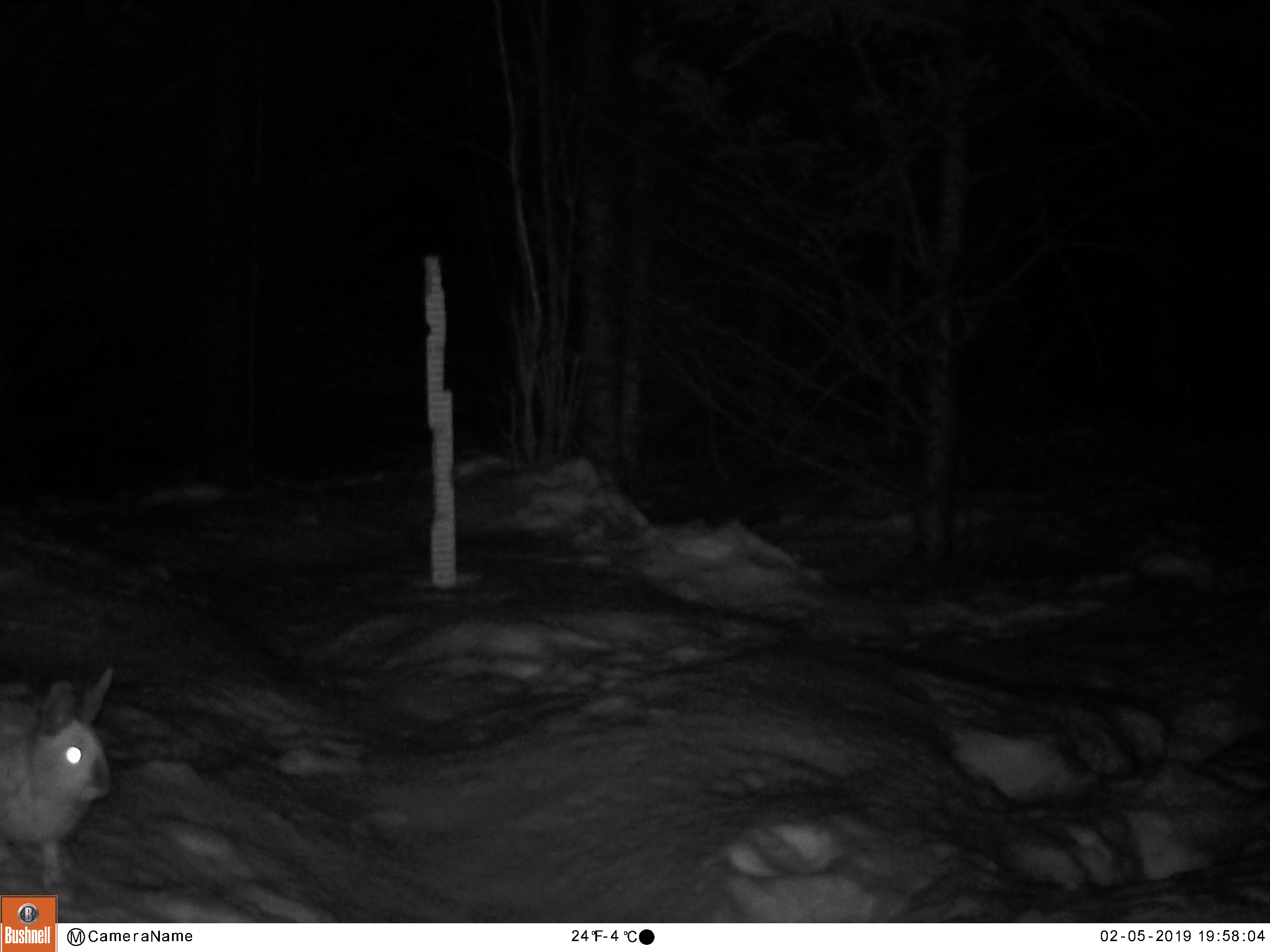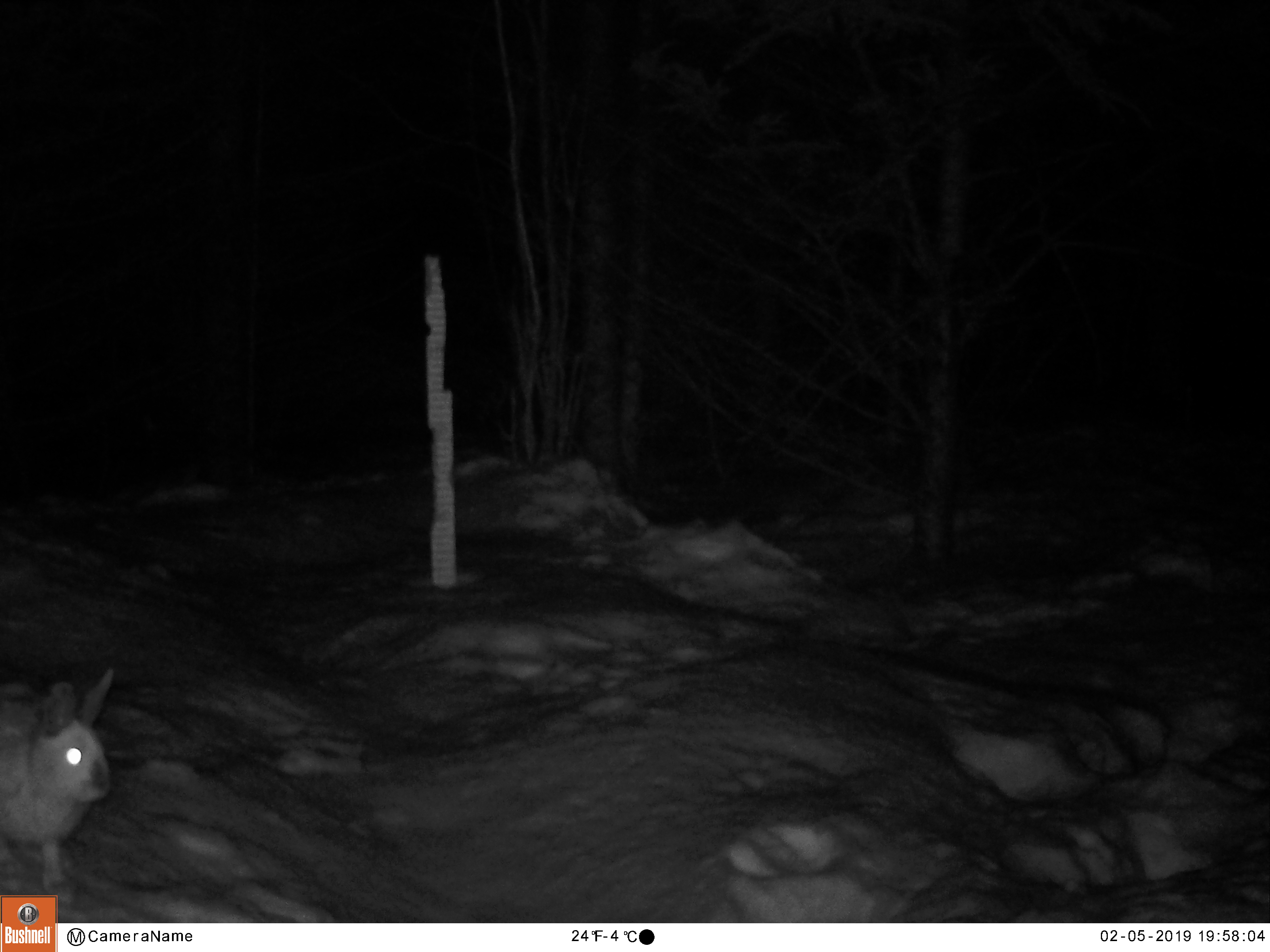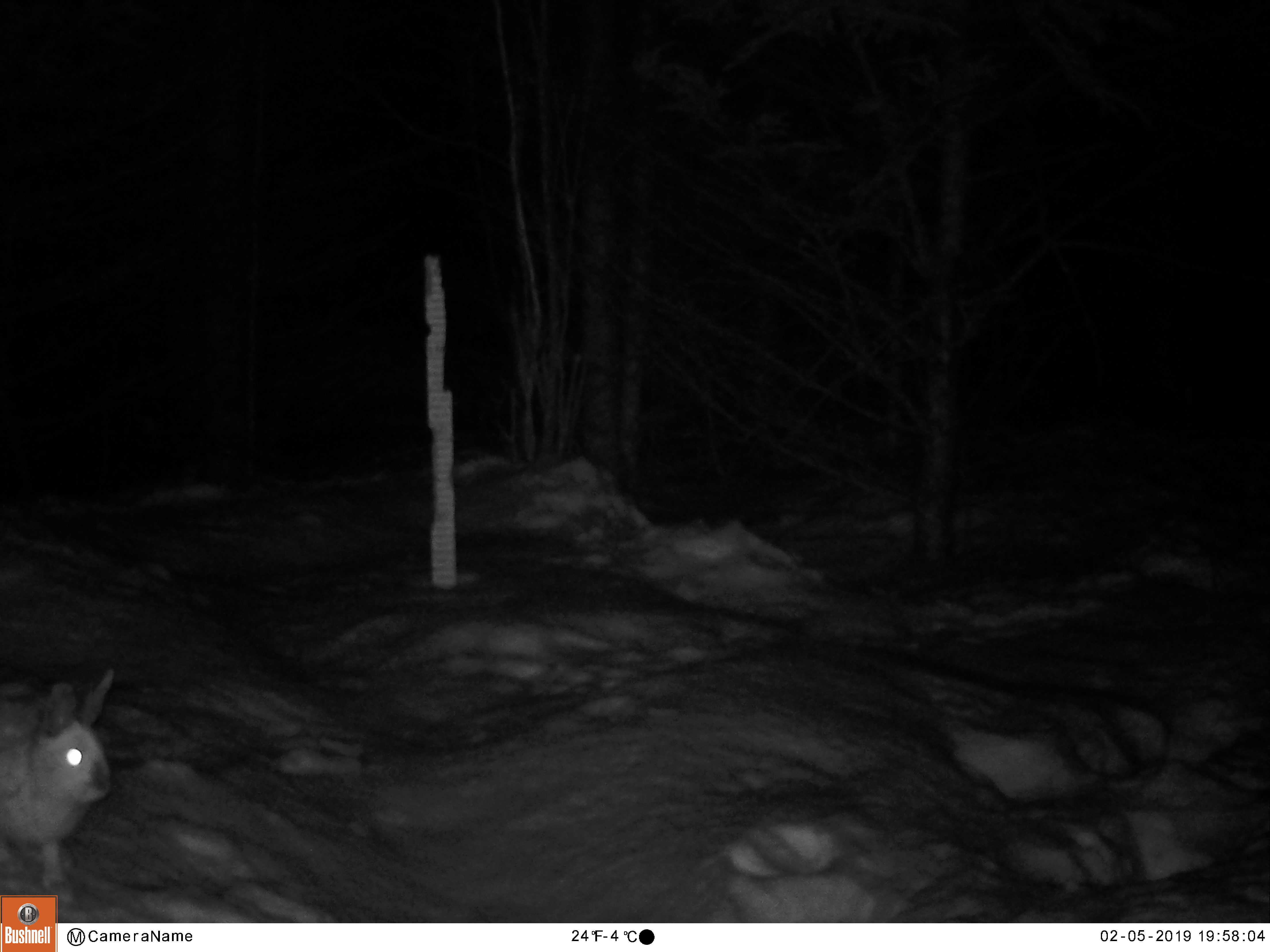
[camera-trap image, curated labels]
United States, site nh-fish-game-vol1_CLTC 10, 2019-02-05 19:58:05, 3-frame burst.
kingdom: Animalia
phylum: Chordata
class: Mammalia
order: Lagomorpha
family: Leporidae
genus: Lepus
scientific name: Lepus americanus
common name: snowshoe hare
Snowshoe hare (Lepus americanus).